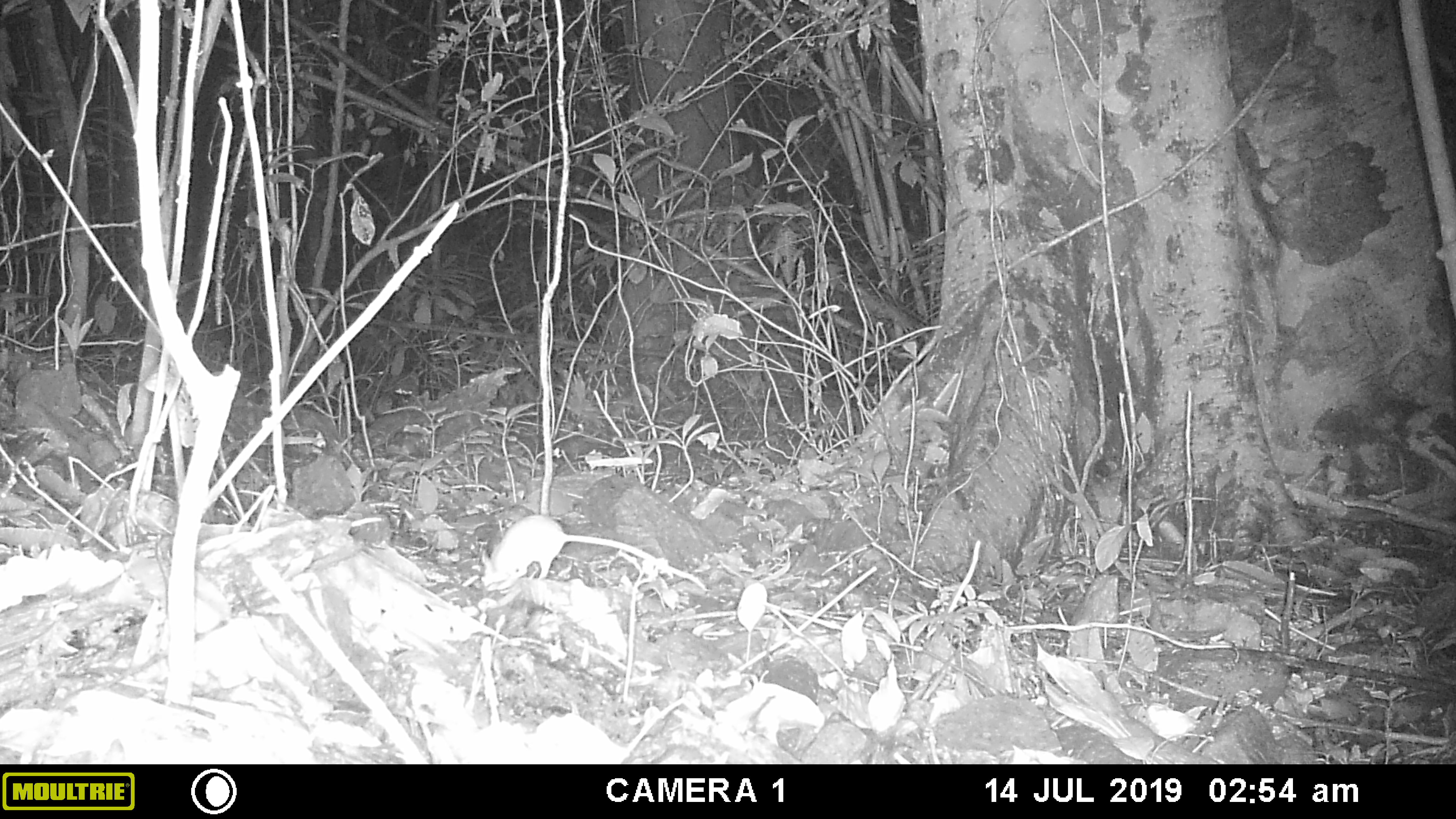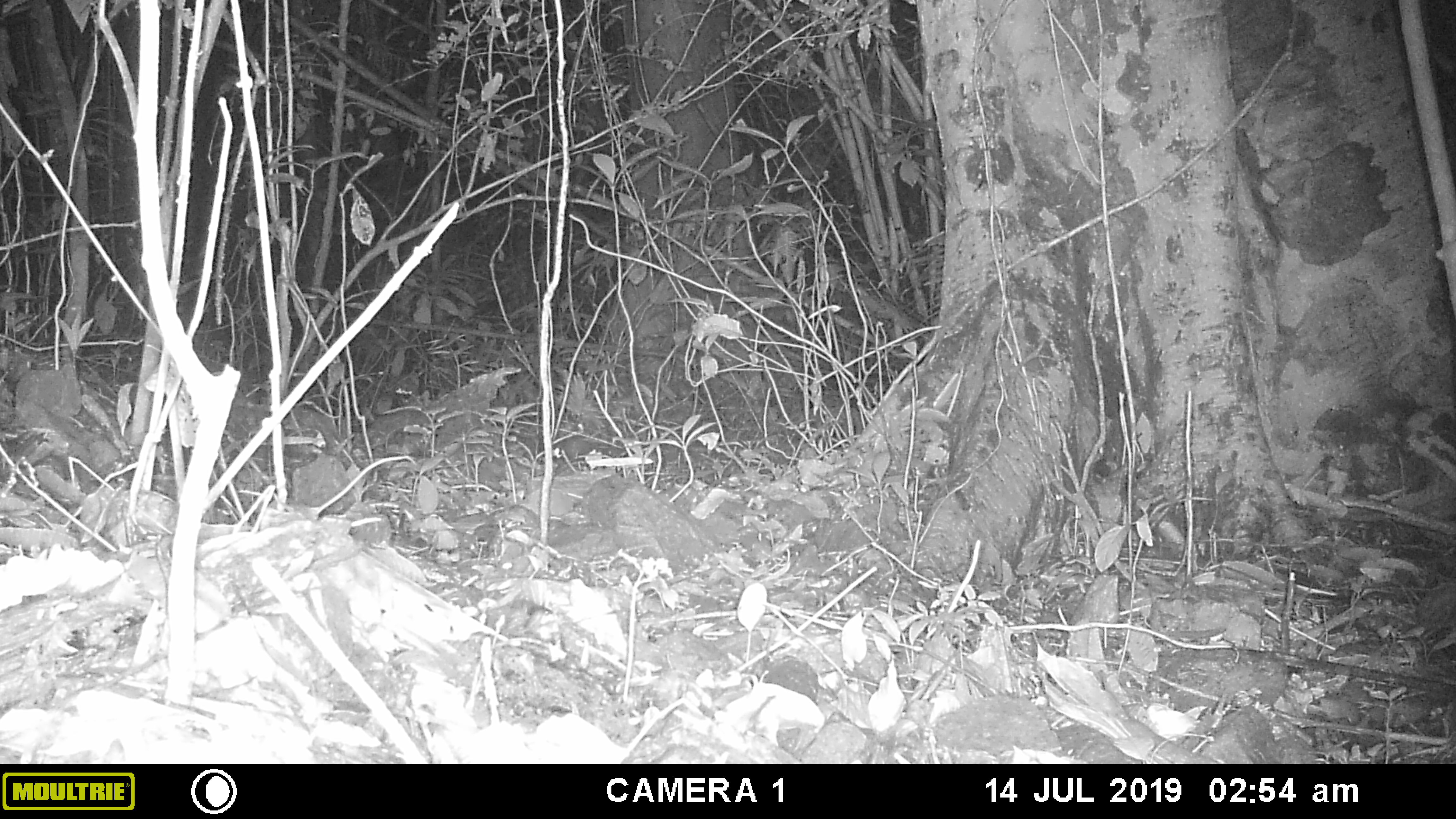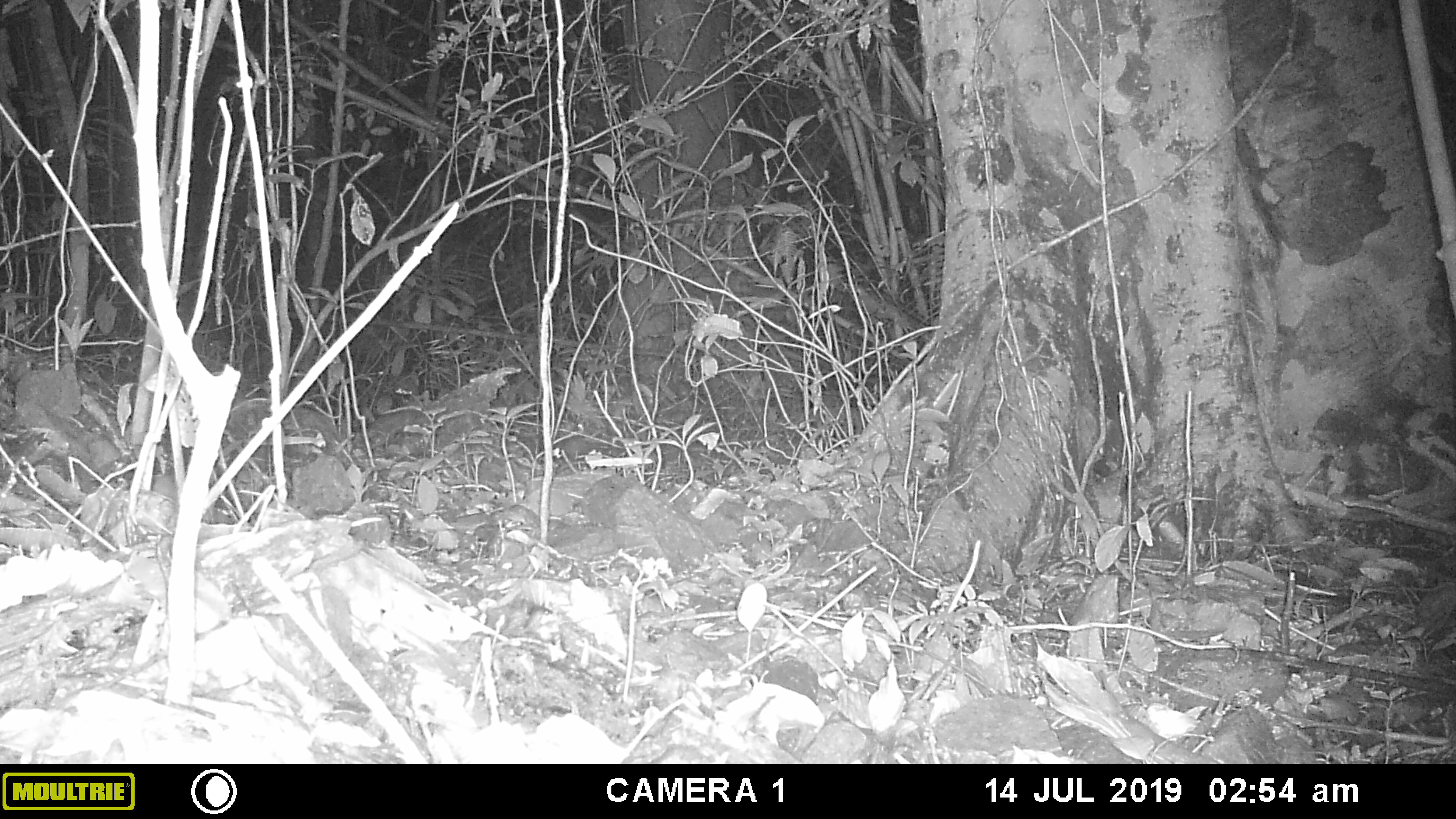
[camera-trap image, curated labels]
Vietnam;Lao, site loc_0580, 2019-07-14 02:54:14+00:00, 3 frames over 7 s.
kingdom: Animalia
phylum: Chordata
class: Mammalia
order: Rodentia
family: Muridae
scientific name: Muridae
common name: old-world mice and rats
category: unidentified murid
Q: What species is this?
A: Unidentified murid (old-world mice and rats) (Muridae).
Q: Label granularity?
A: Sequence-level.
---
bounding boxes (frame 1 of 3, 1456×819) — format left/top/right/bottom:
unidentified murid: 479/512/703/595